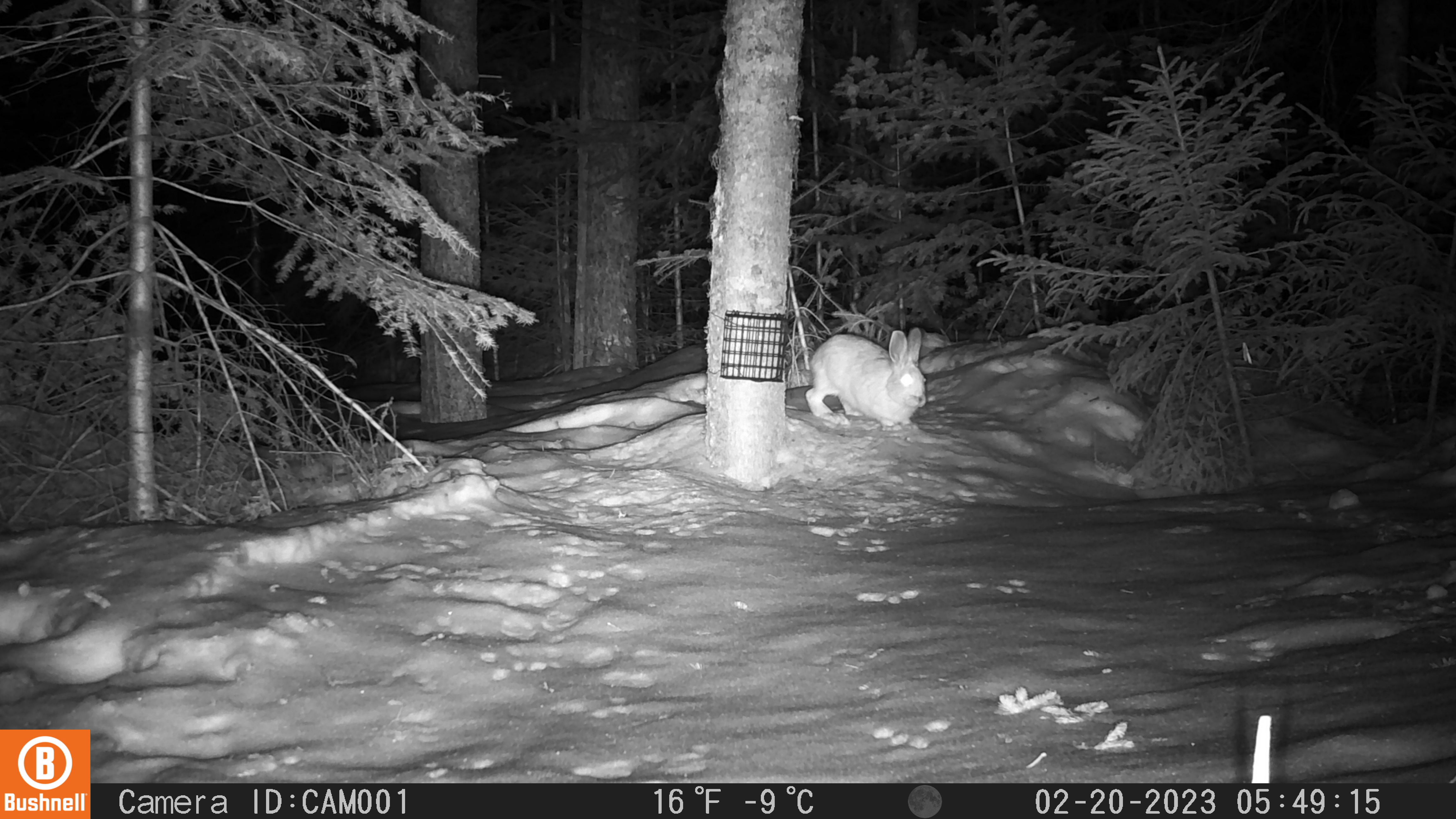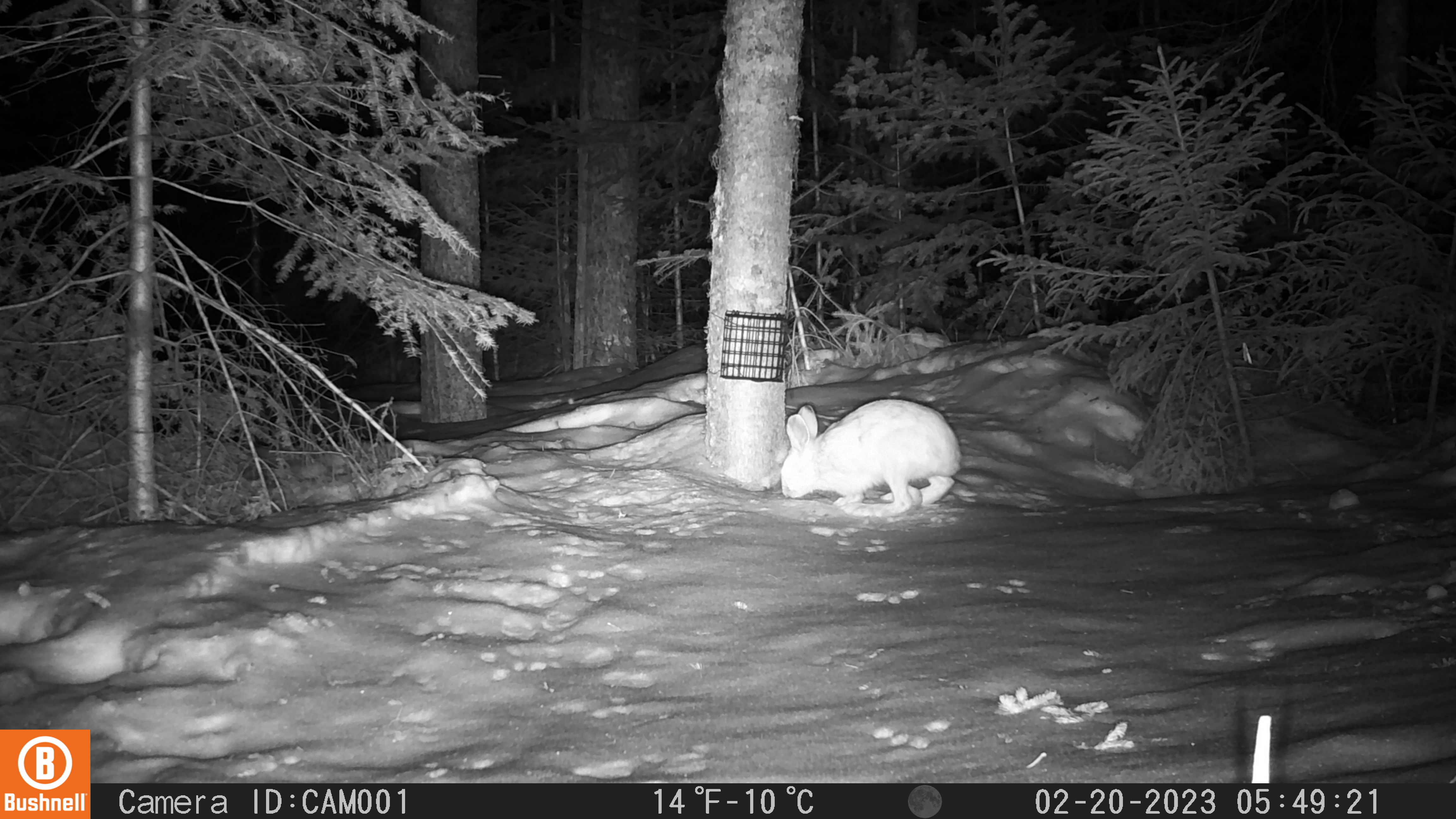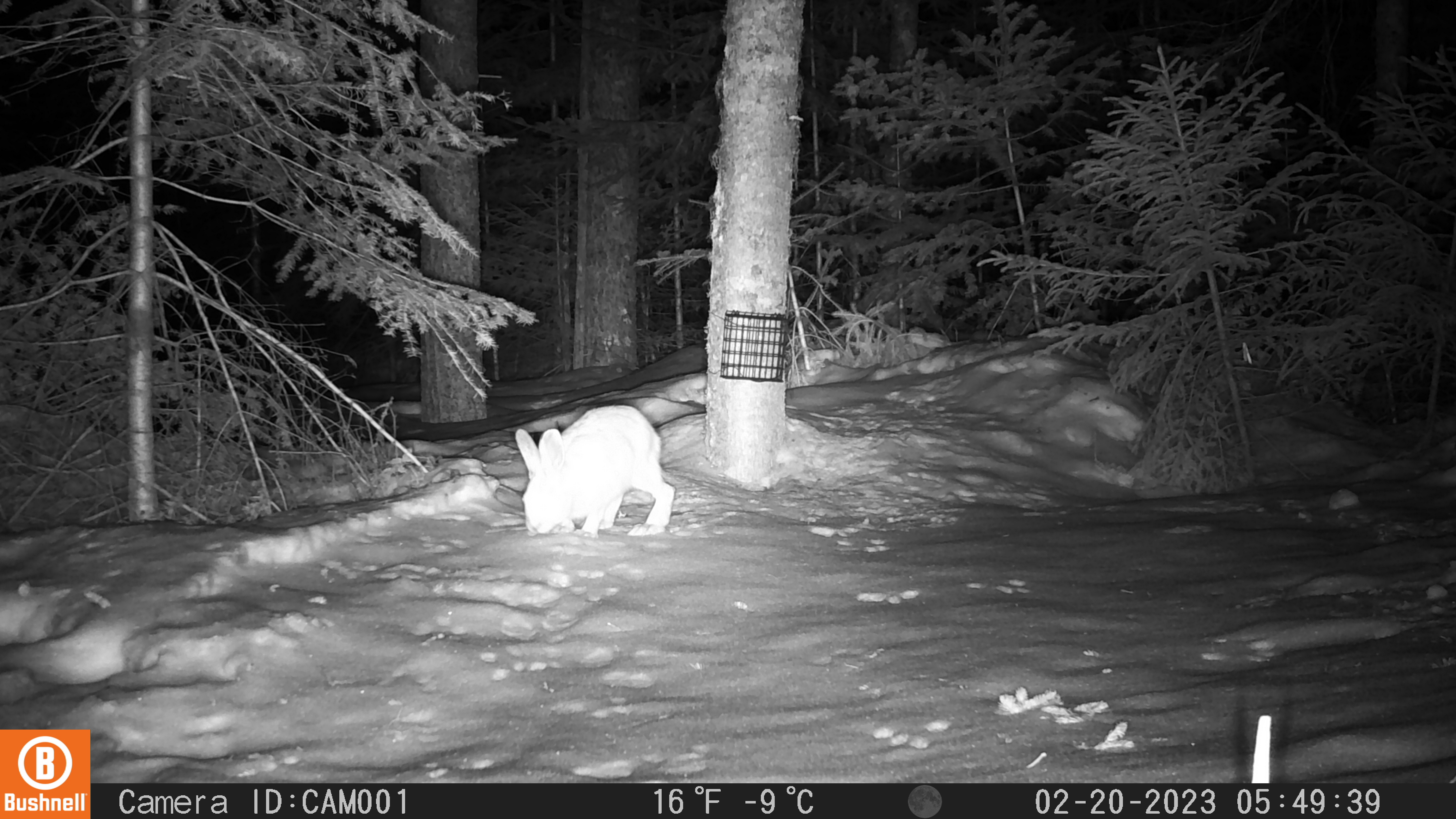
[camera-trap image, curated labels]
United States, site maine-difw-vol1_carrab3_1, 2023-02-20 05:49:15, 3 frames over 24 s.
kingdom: Animalia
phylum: Chordata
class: Mammalia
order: Lagomorpha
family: Leporidae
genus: Lepus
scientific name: Lepus americanus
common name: snowshoe hare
Snowshoe hare (Lepus americanus).